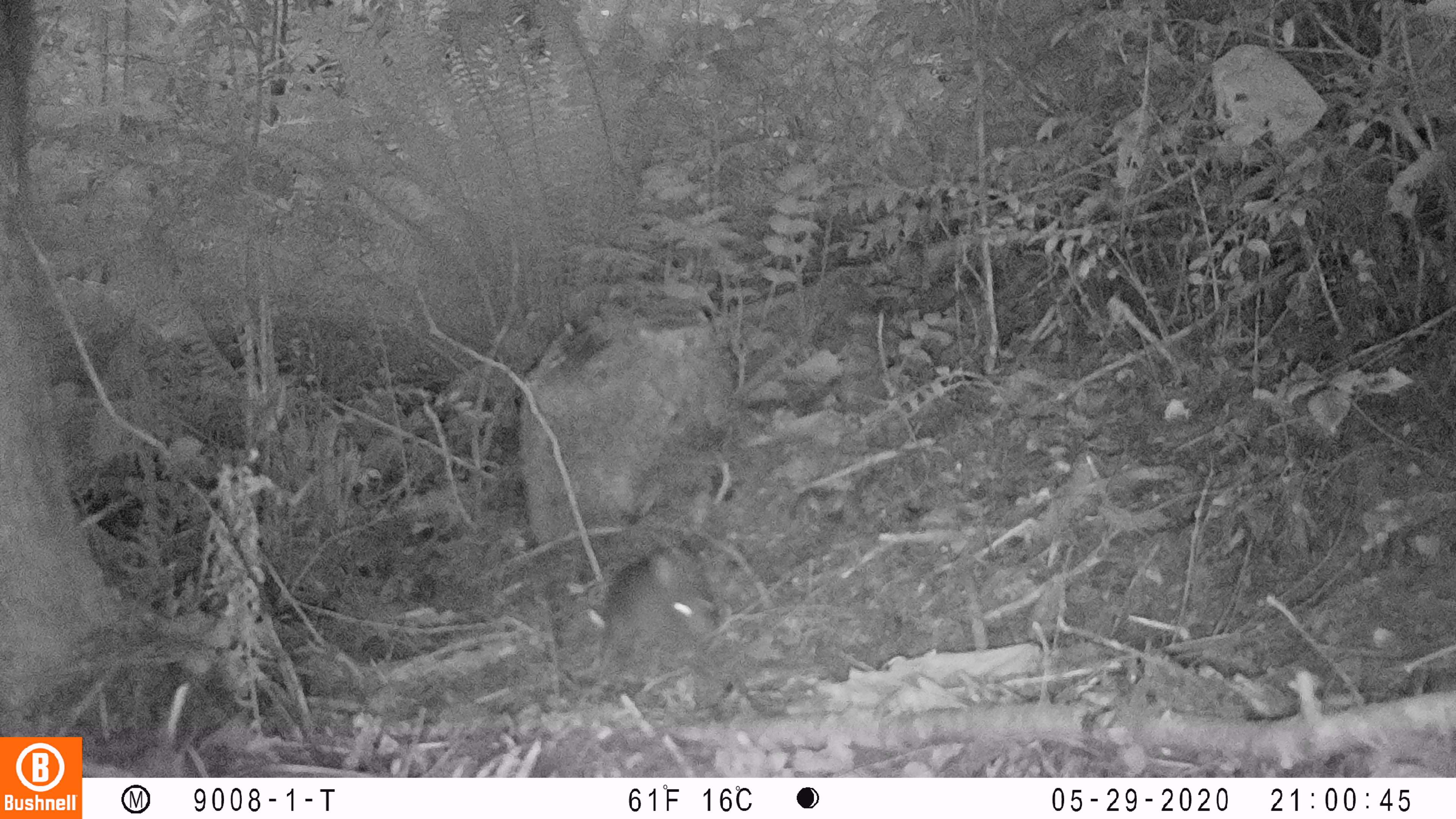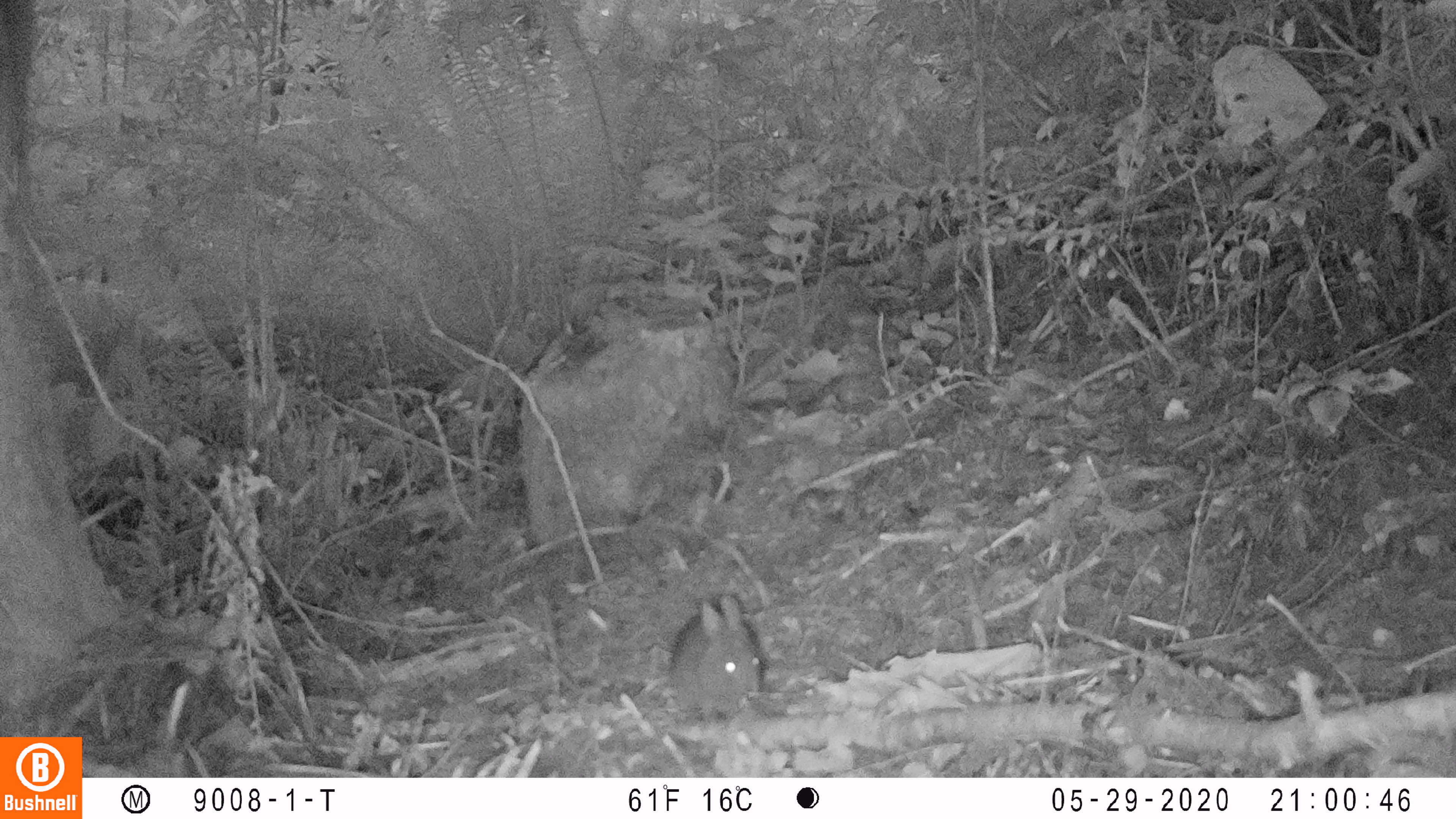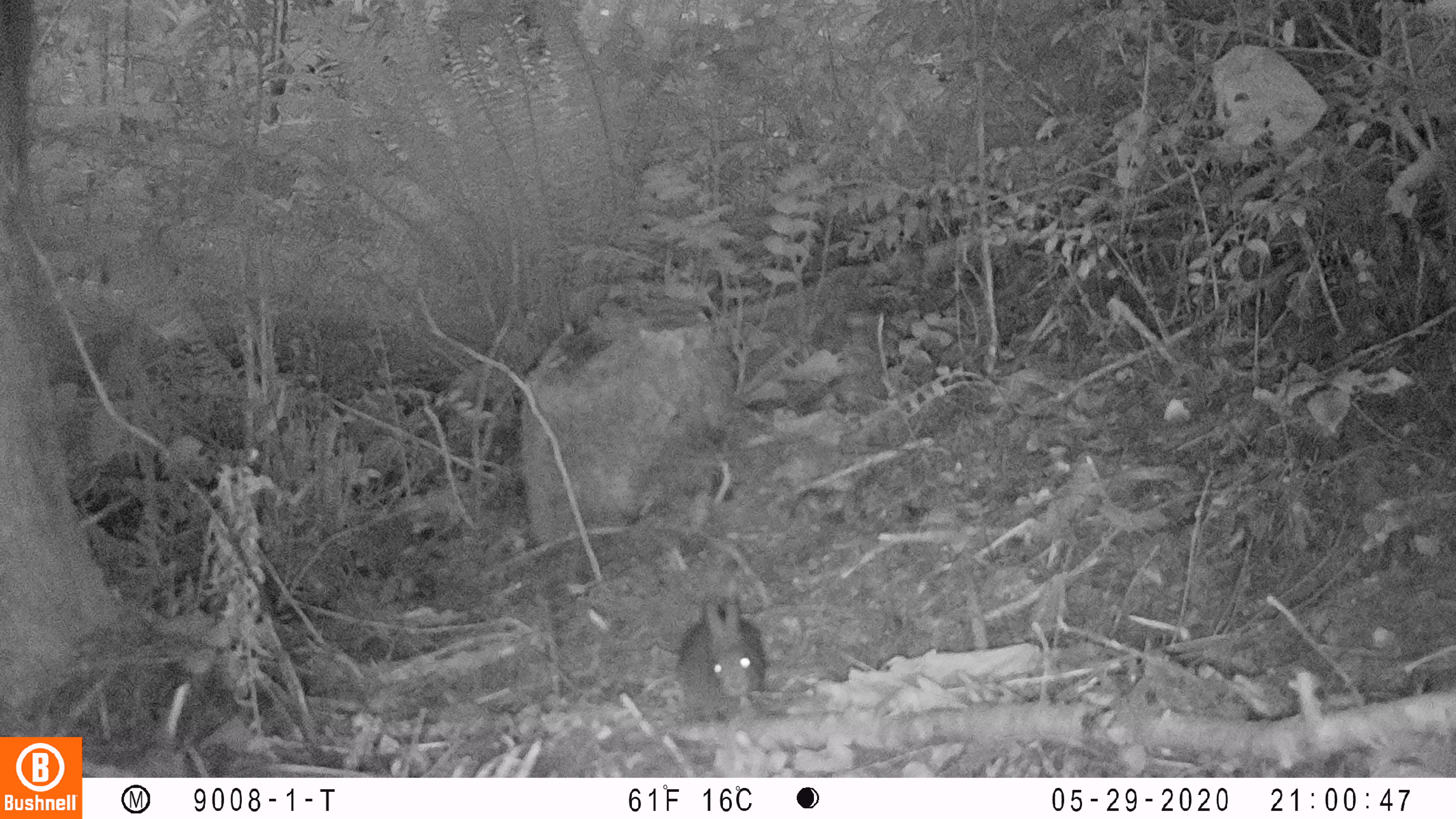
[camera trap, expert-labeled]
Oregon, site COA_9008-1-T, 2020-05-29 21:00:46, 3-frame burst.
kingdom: Animalia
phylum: Chordata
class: Mammalia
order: Lagomorpha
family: Leporidae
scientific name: Leporidae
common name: hares and rabbits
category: leporidae family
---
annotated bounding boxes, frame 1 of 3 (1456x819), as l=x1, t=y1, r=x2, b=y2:
leporidae family: l=591, t=539, r=720, b=662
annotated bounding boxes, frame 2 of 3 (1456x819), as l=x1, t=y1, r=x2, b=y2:
leporidae family: l=663, t=593, r=770, b=721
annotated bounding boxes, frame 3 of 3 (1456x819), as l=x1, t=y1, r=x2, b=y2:
leporidae family: l=670, t=596, r=770, b=717